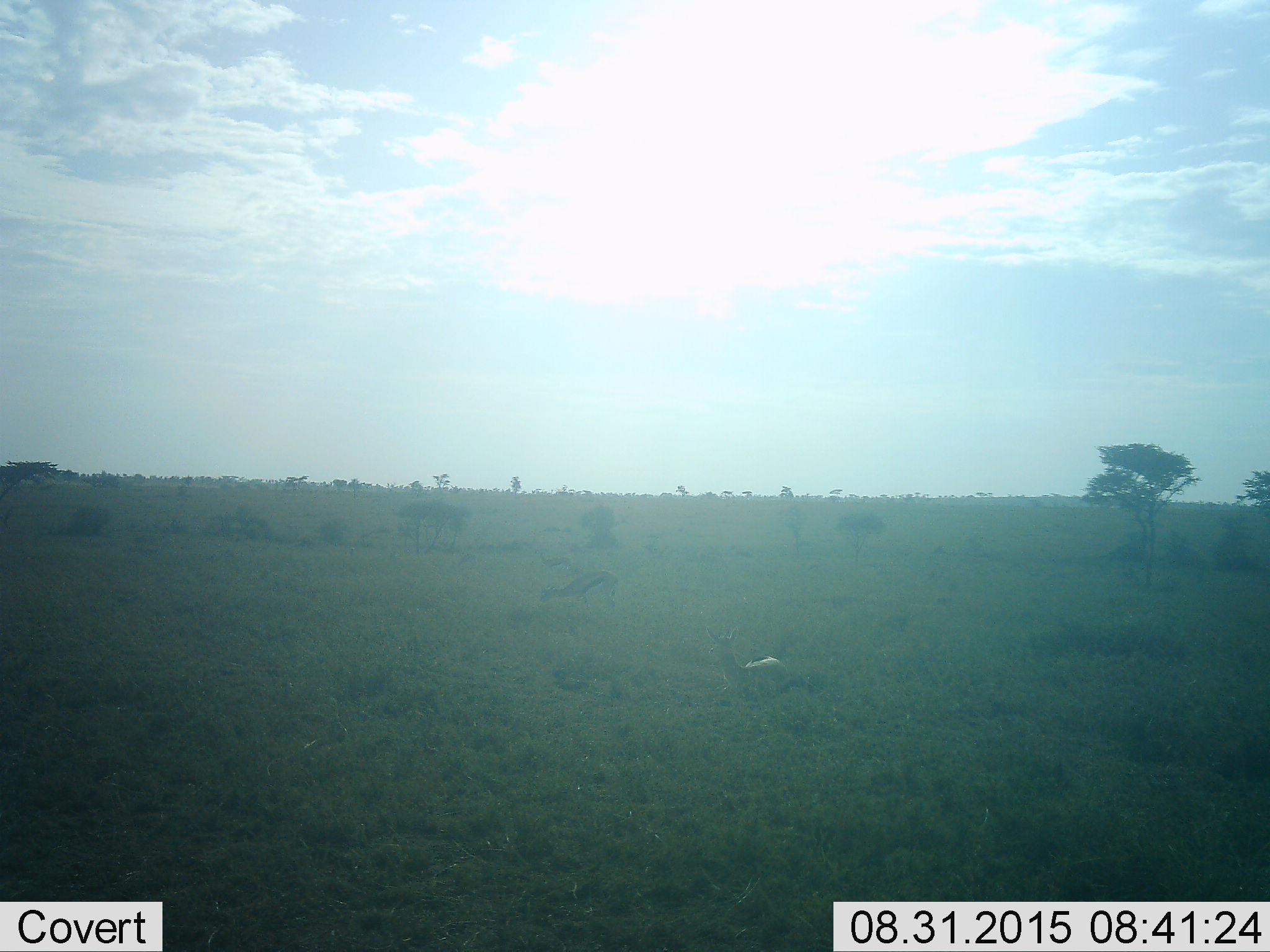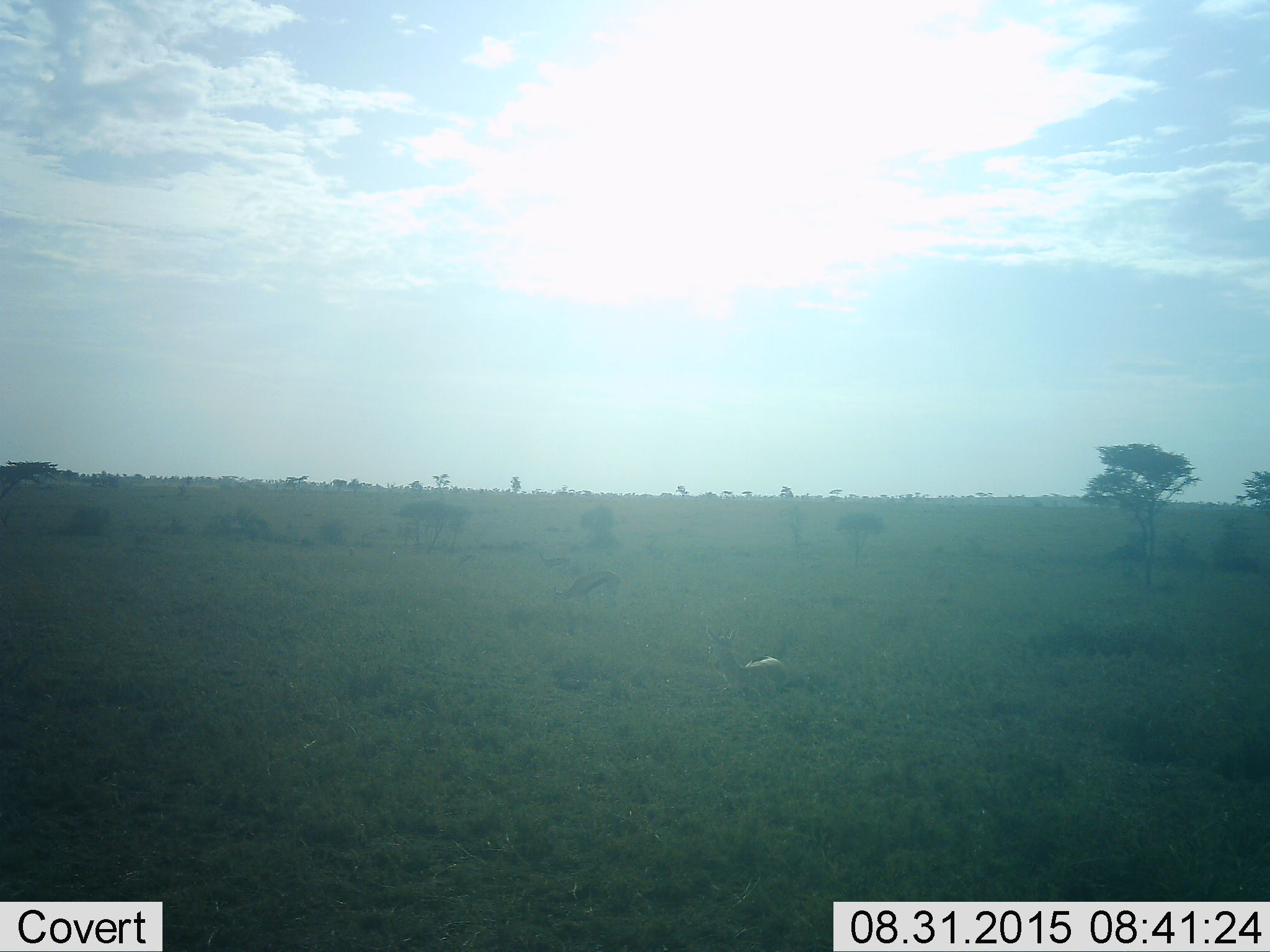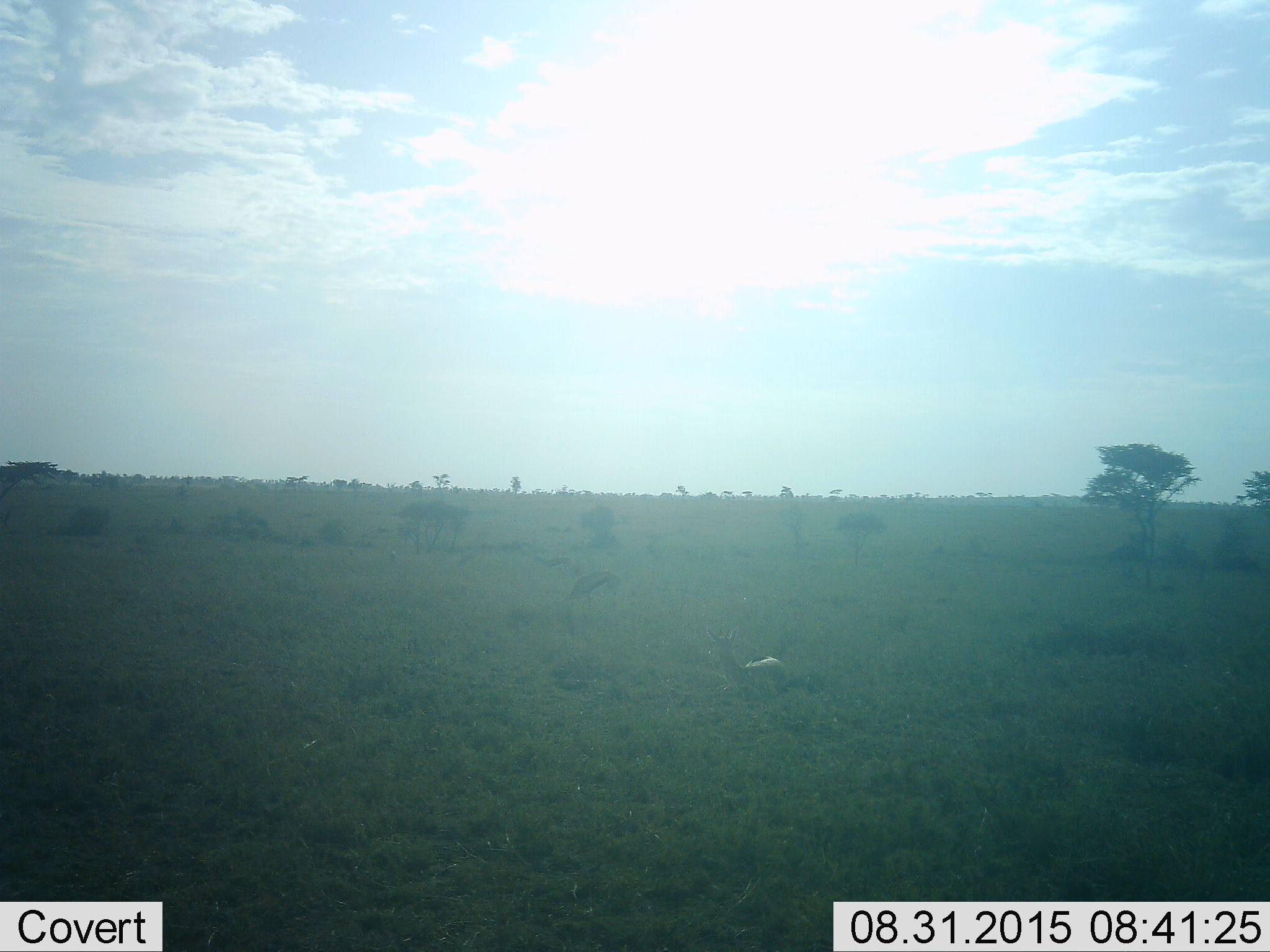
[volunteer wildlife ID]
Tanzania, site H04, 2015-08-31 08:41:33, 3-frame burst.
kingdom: Animalia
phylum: Chordata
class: Mammalia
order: Artiodactyla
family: Bovidae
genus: Eudorcas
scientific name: Eudorcas thomsonii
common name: thomson's gazelle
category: gazellethomsons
Gazellethomsons (thomson's gazelle) (Eudorcas thomsonii), count 3. Behavior (volunteer vote fractions): standing 75%, resting 75%, moving 12%, interacting 0%. Young present (vote fraction): 12%. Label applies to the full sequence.